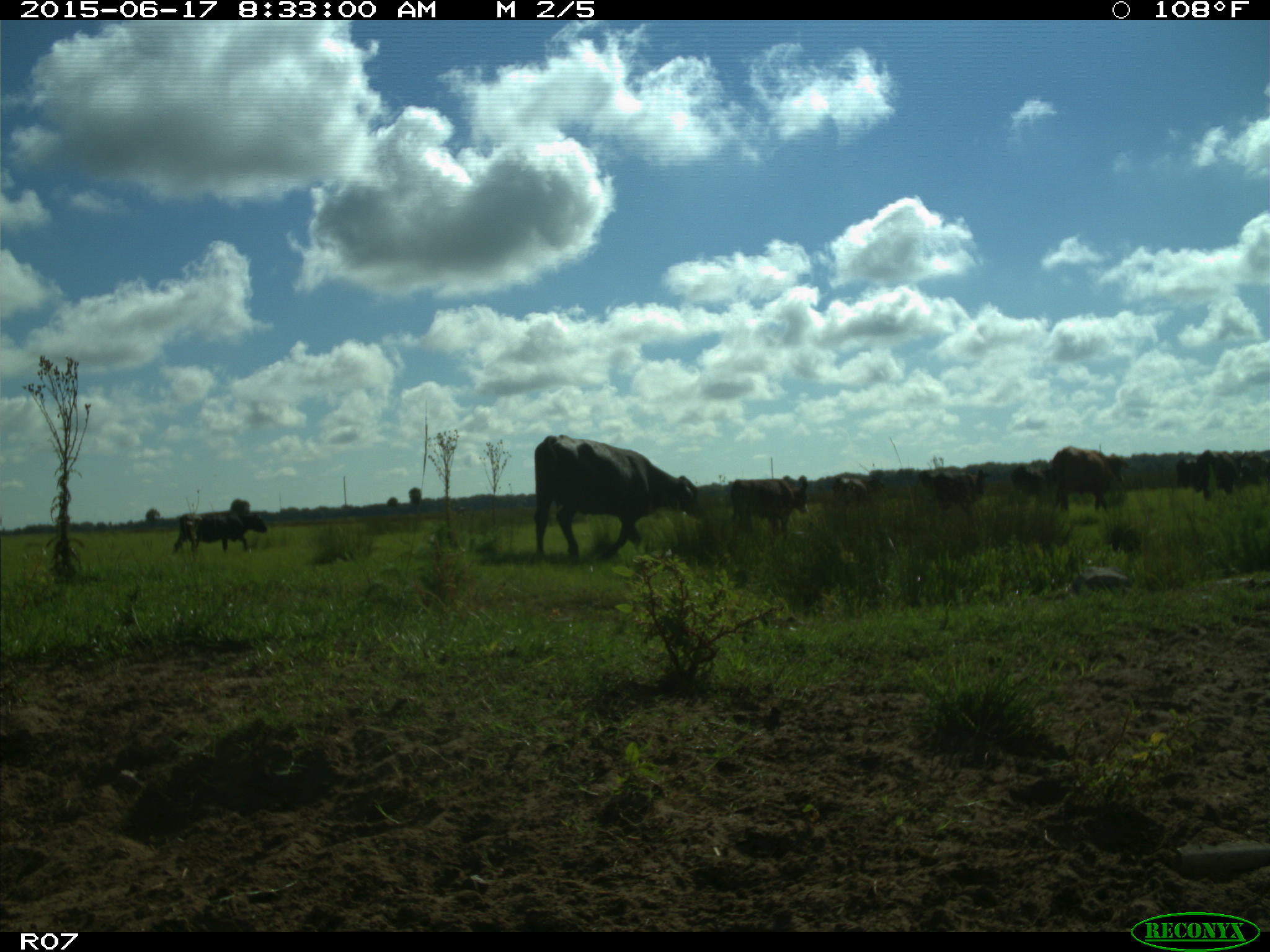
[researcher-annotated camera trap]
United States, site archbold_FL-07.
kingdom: Animalia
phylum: Chordata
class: Mammalia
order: Artiodactyla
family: Bovidae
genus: Bos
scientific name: Bos taurus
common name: domestic cow